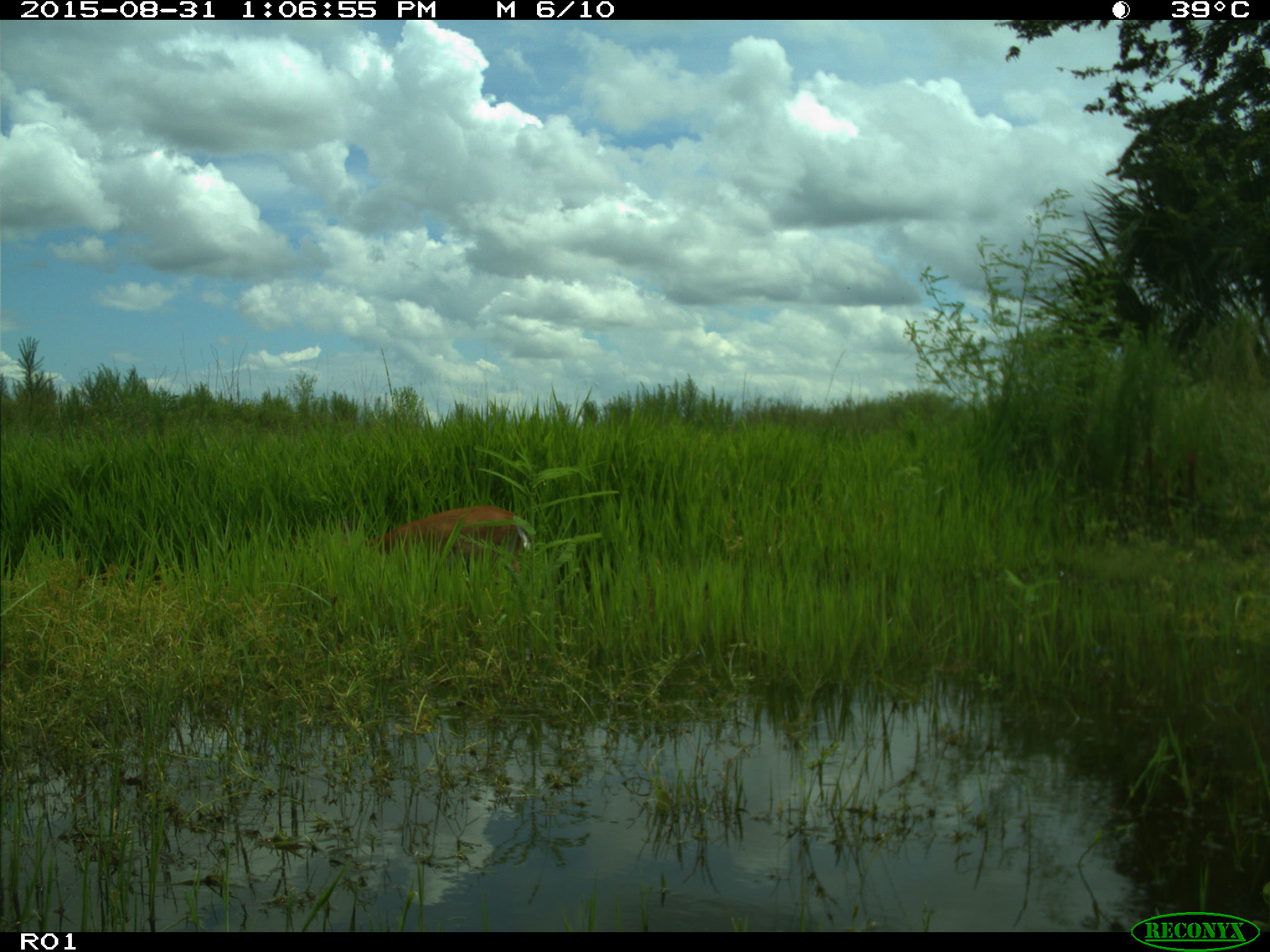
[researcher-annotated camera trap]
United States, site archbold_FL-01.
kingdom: Animalia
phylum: Chordata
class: Mammalia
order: Artiodactyla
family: Cervidae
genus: Odocoileus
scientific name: Odocoileus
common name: deer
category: unidentified deer